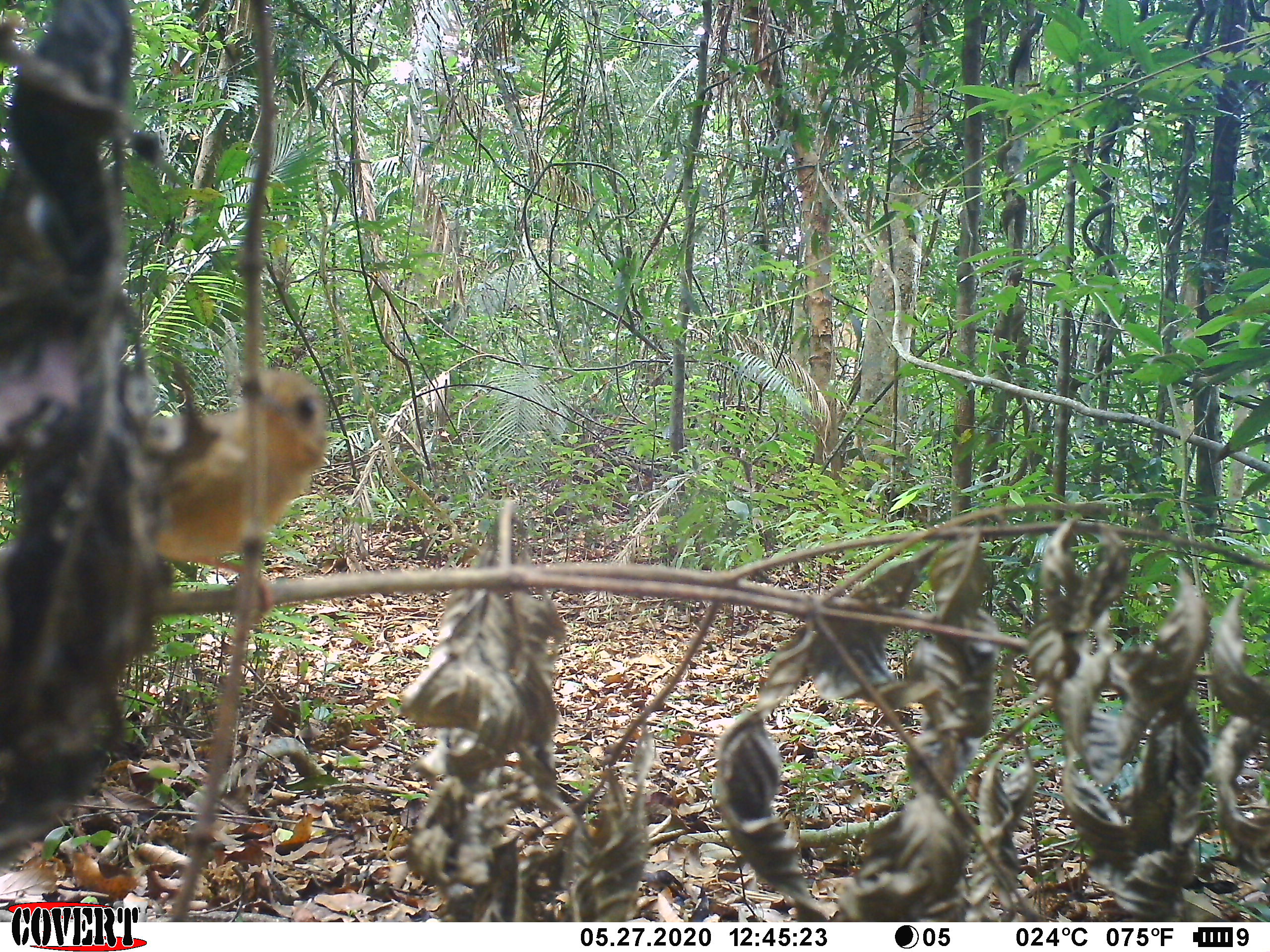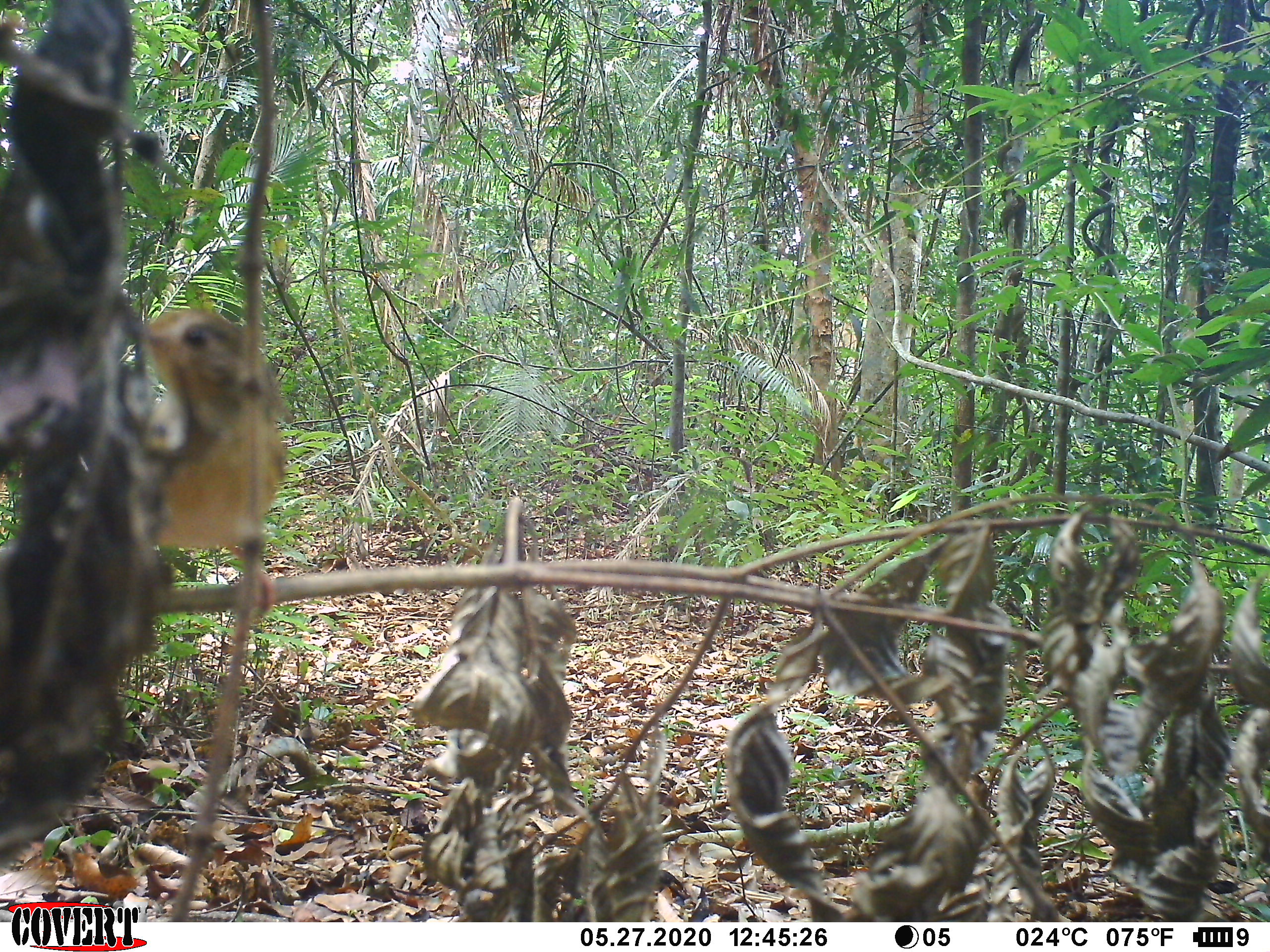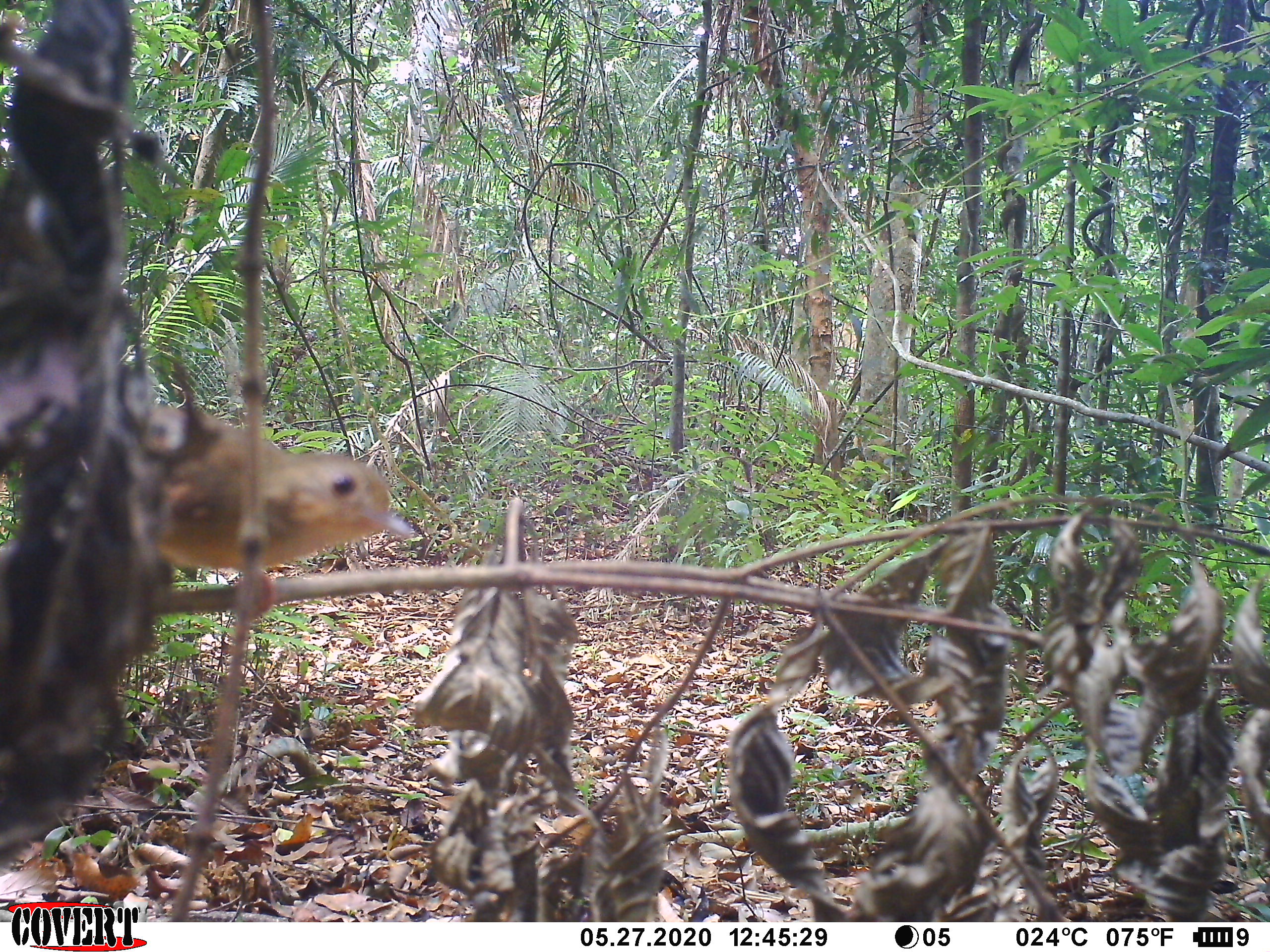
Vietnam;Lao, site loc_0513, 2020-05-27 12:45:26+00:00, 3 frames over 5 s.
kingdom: Animalia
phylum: Chordata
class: Aves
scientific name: Aves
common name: bird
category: unidentified bird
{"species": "unidentified bird (bird) (Aves)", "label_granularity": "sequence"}